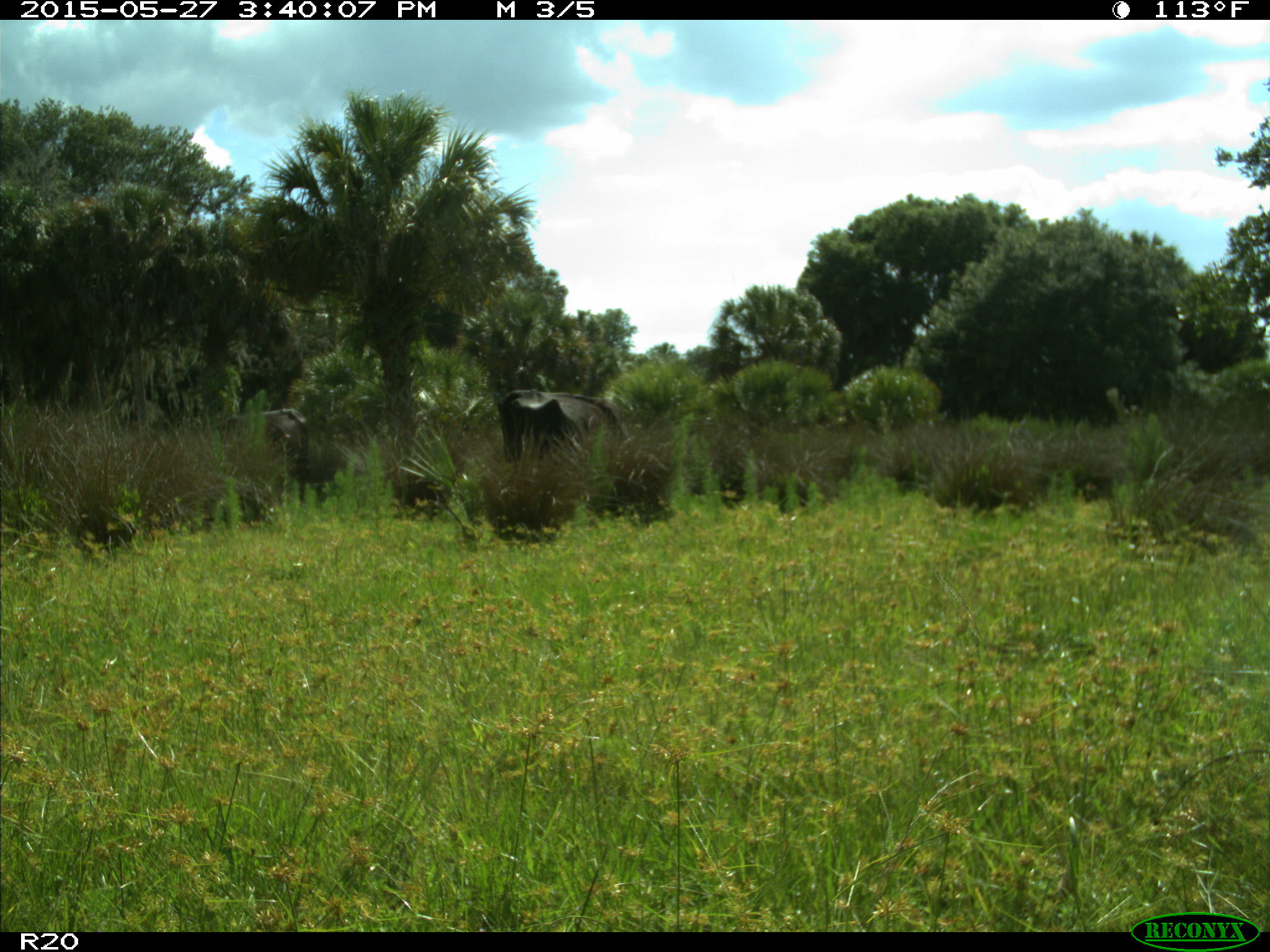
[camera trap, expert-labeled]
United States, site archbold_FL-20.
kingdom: Animalia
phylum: Chordata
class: Mammalia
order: Artiodactyla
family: Bovidae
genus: Bos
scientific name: Bos taurus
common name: domestic cow